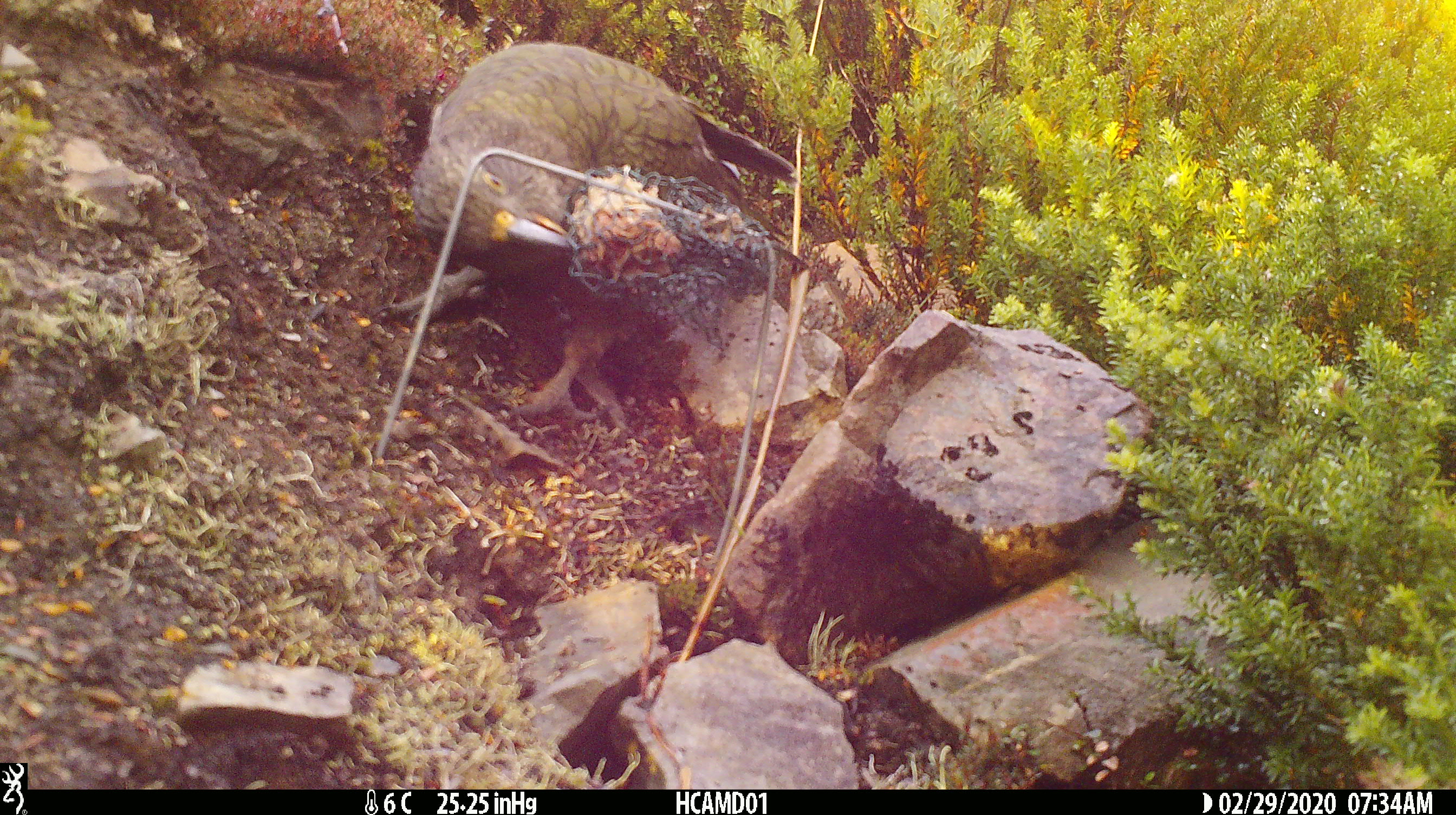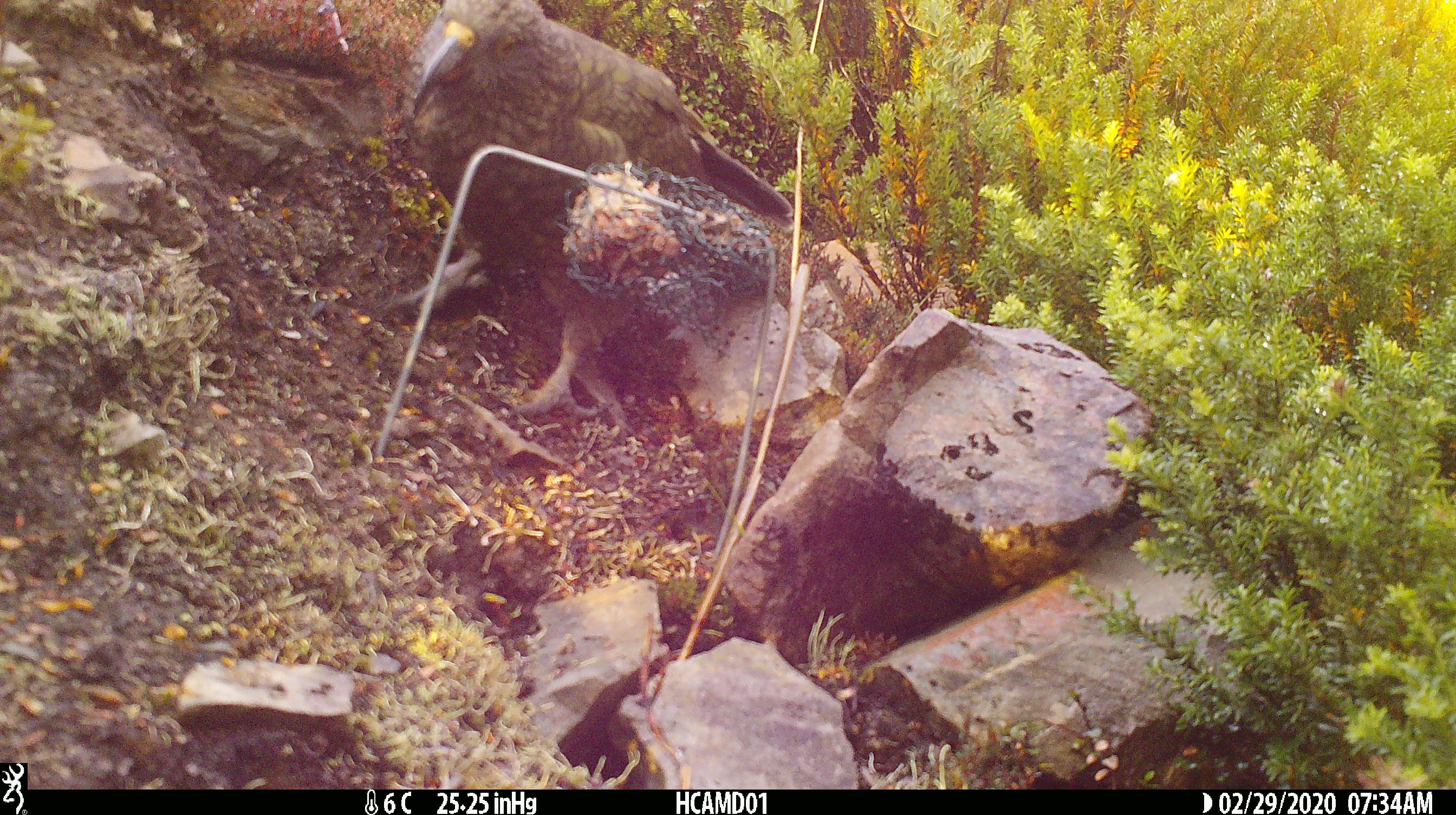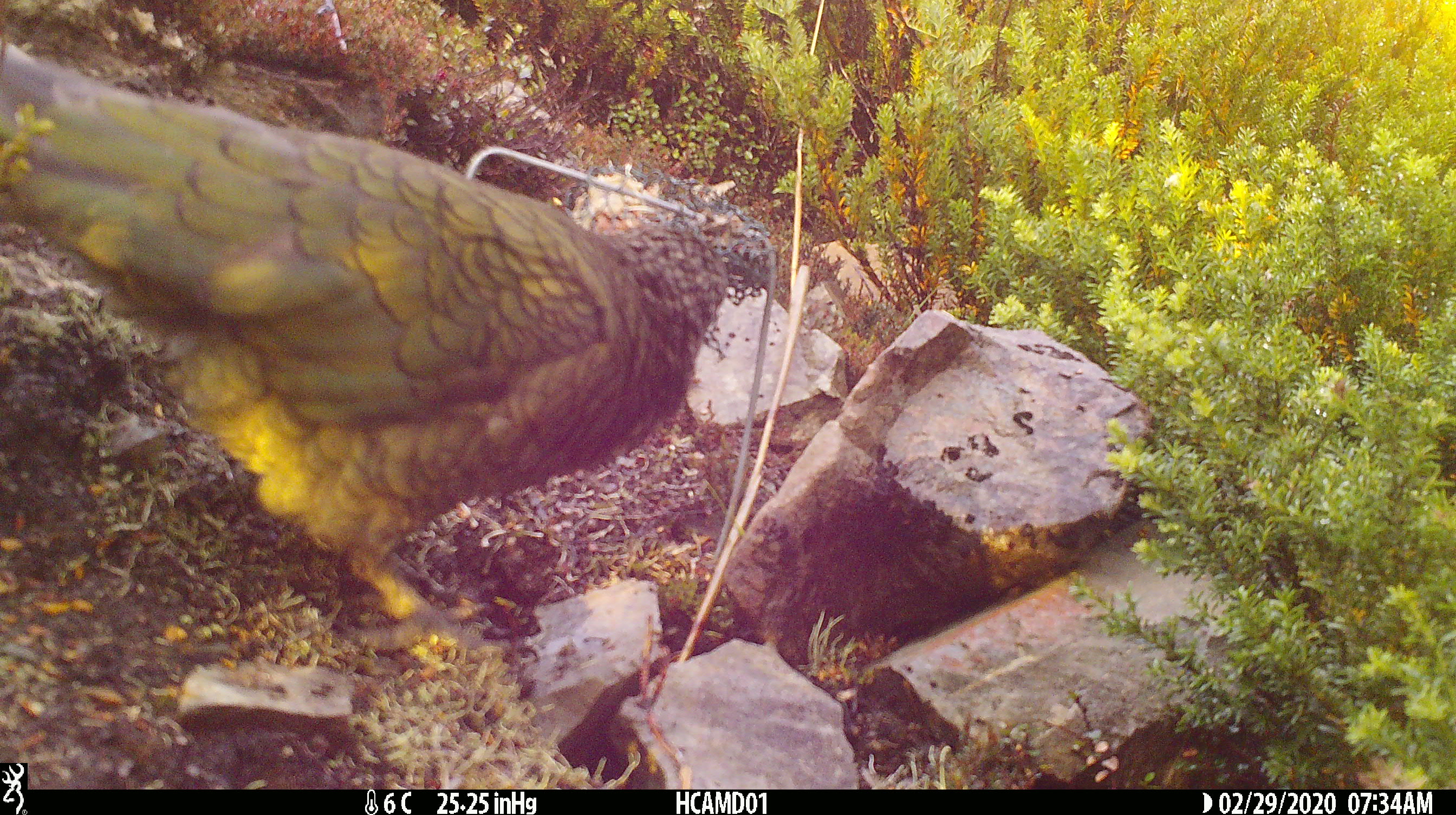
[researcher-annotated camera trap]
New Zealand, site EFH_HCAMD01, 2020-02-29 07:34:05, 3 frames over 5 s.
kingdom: Animalia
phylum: Chordata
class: Aves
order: Psittaciformes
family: Strigopidae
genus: Nestor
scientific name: Nestor notabilis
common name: kea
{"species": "kea (Nestor notabilis)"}